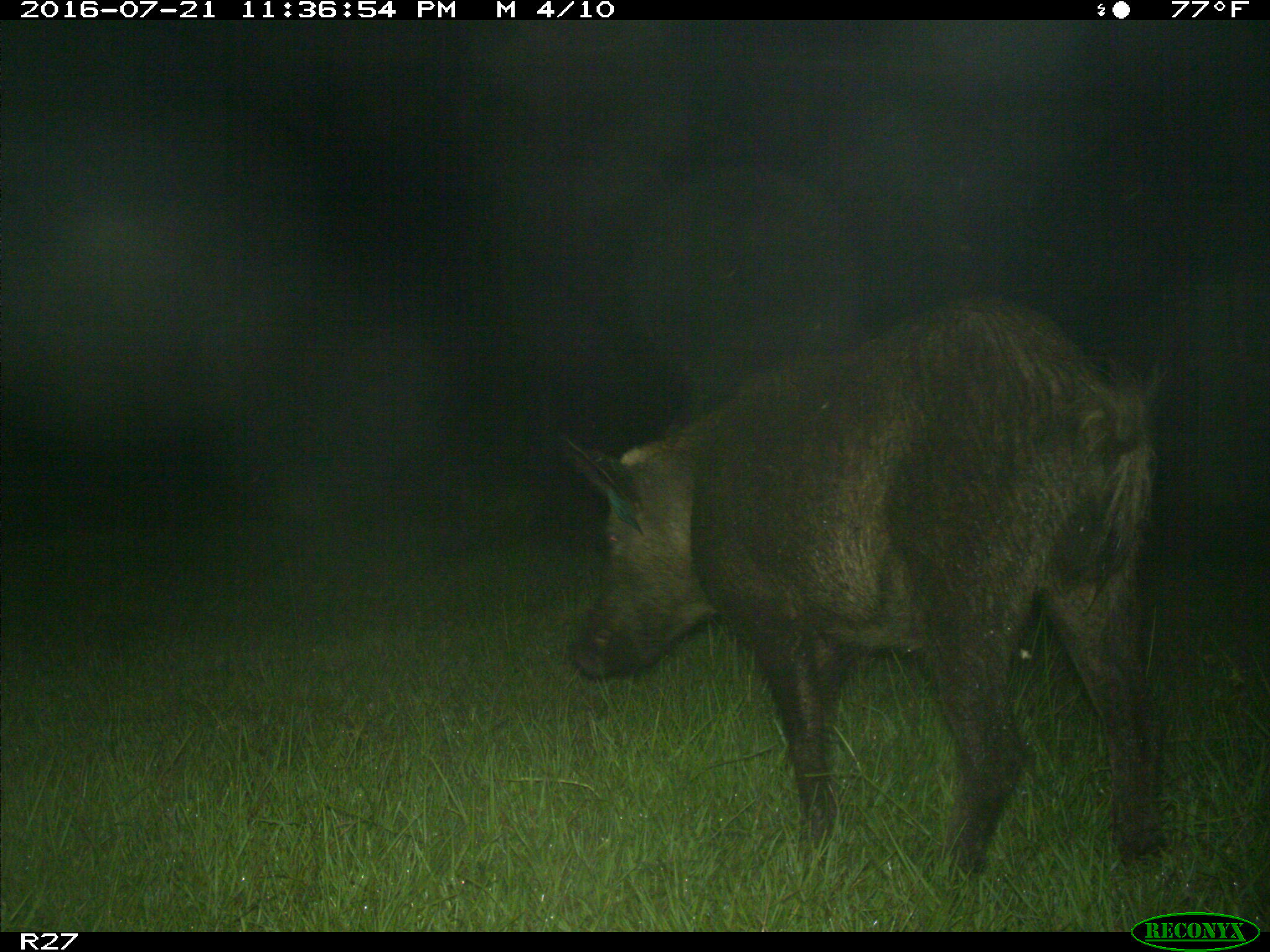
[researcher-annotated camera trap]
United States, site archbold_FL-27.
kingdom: Animalia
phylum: Chordata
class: Mammalia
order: Artiodactyla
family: Suidae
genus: Sus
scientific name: Sus scrofa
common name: wild boar